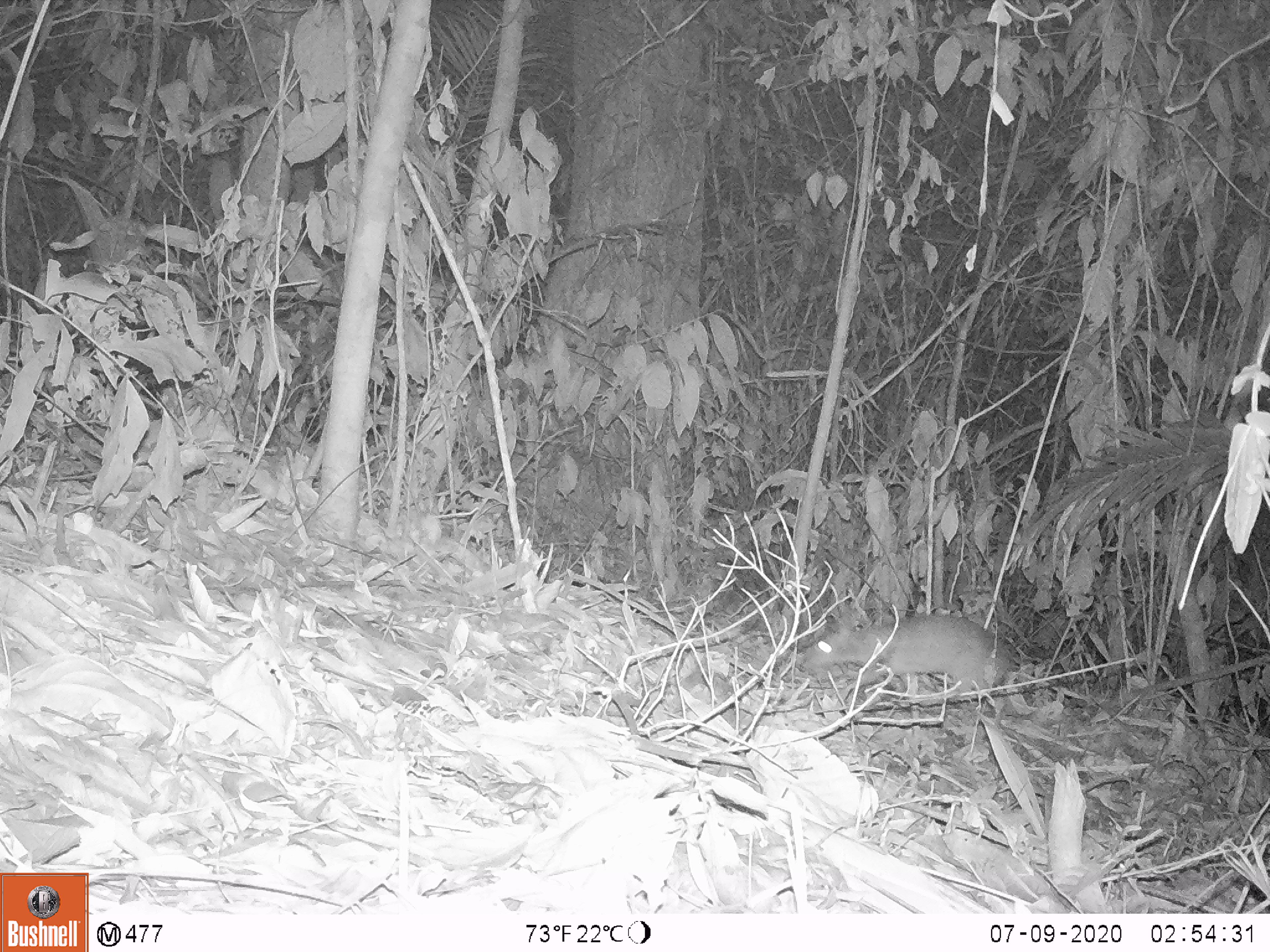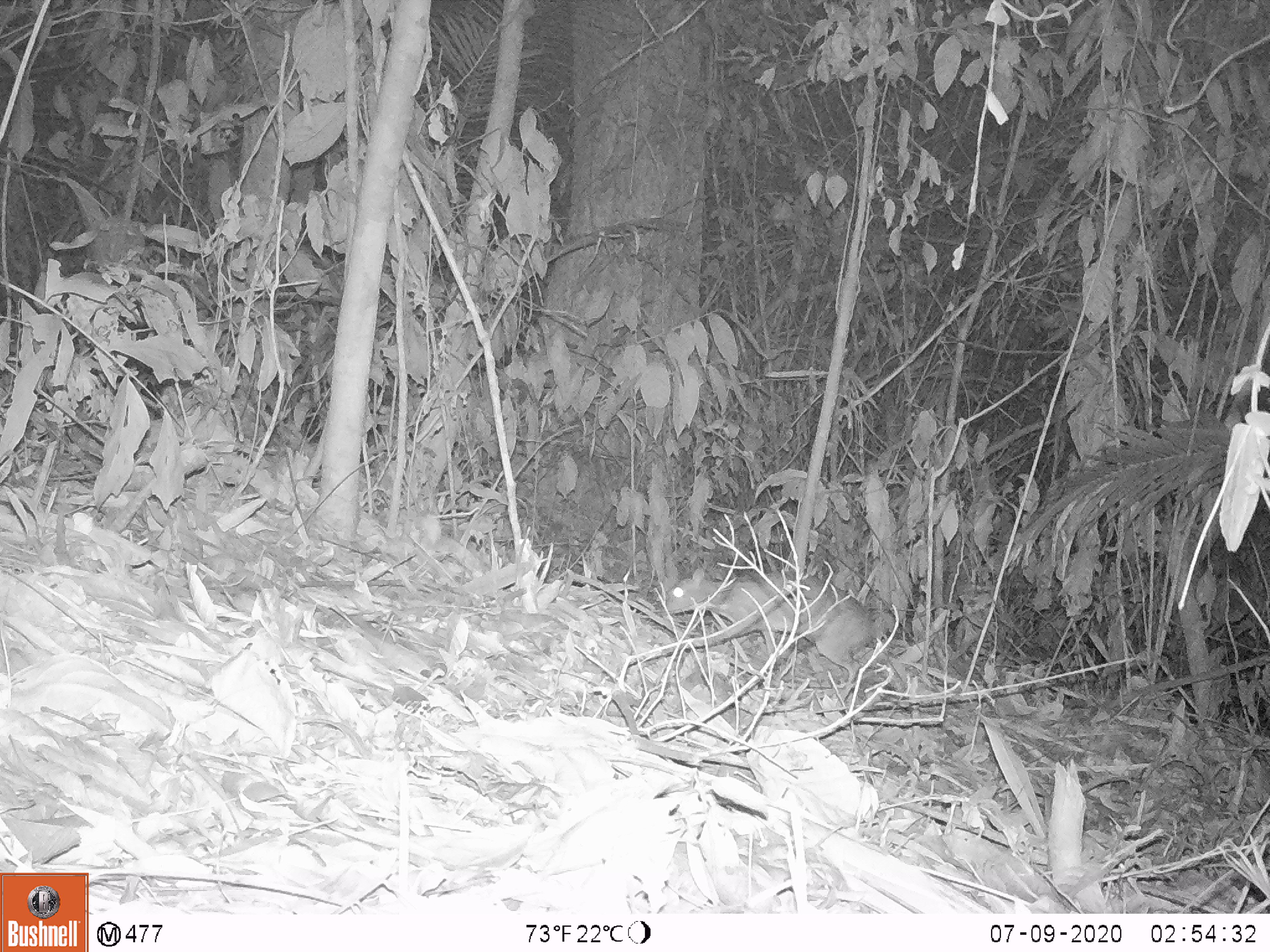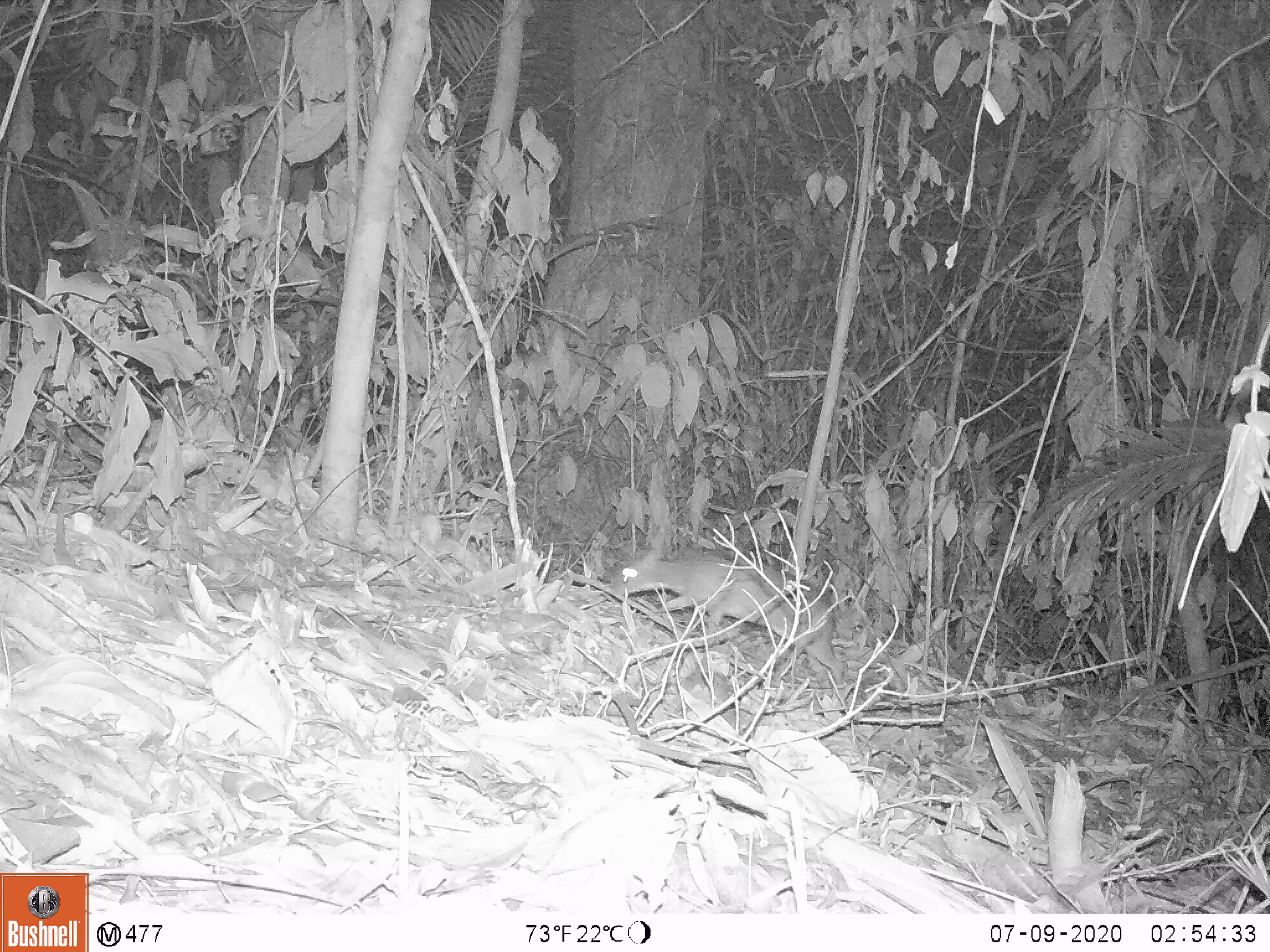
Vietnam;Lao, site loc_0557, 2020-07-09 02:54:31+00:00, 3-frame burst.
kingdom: Animalia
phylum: Chordata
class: Mammalia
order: Artiodactyla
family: Tragulidae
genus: Moschiola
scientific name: Moschiola meminna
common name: chevrotain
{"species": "chevrotain (Moschiola meminna)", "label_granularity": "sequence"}